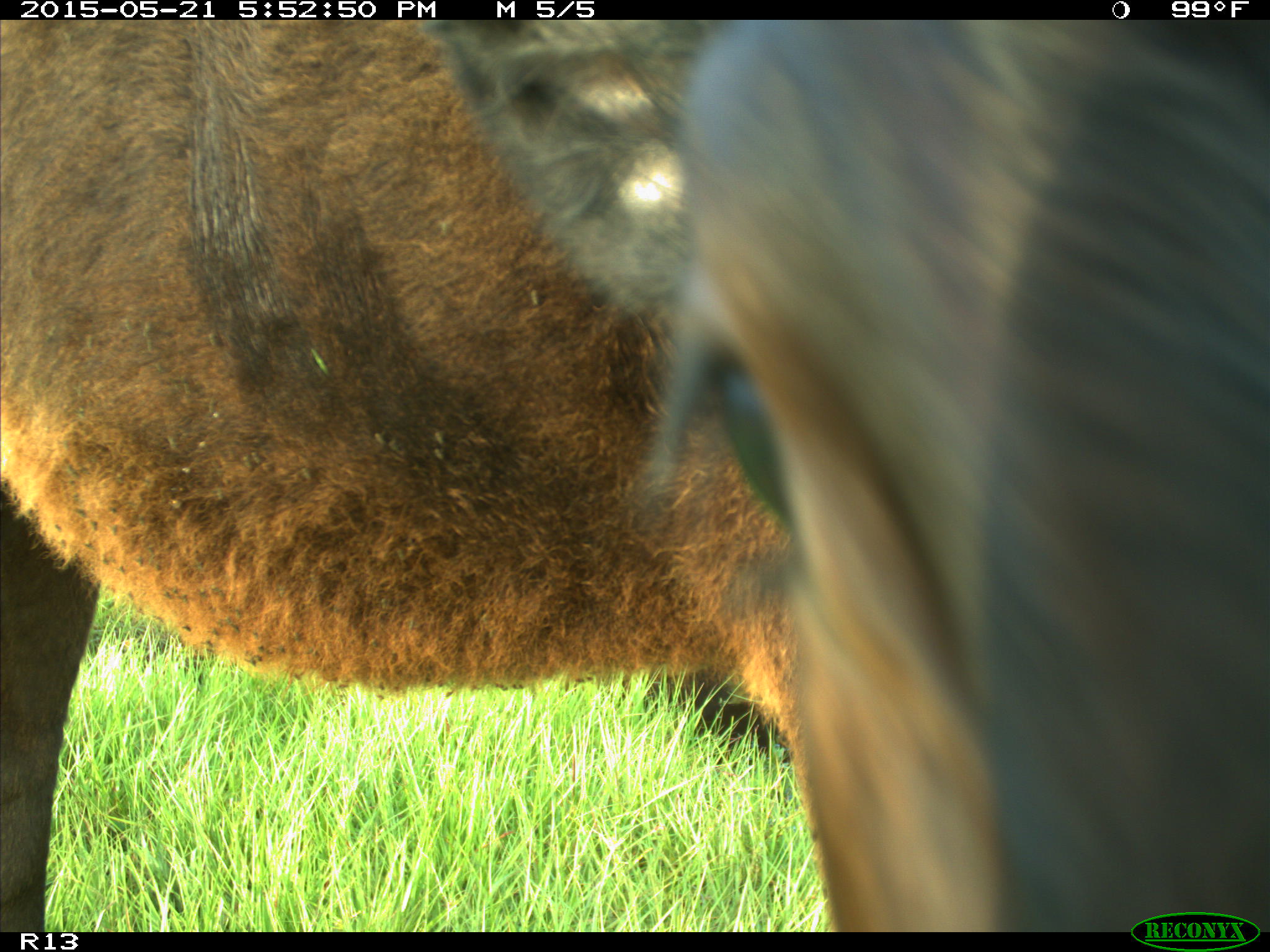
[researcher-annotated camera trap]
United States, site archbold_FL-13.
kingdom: Animalia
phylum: Chordata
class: Mammalia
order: Artiodactyla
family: Bovidae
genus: Bos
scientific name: Bos taurus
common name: domestic cow